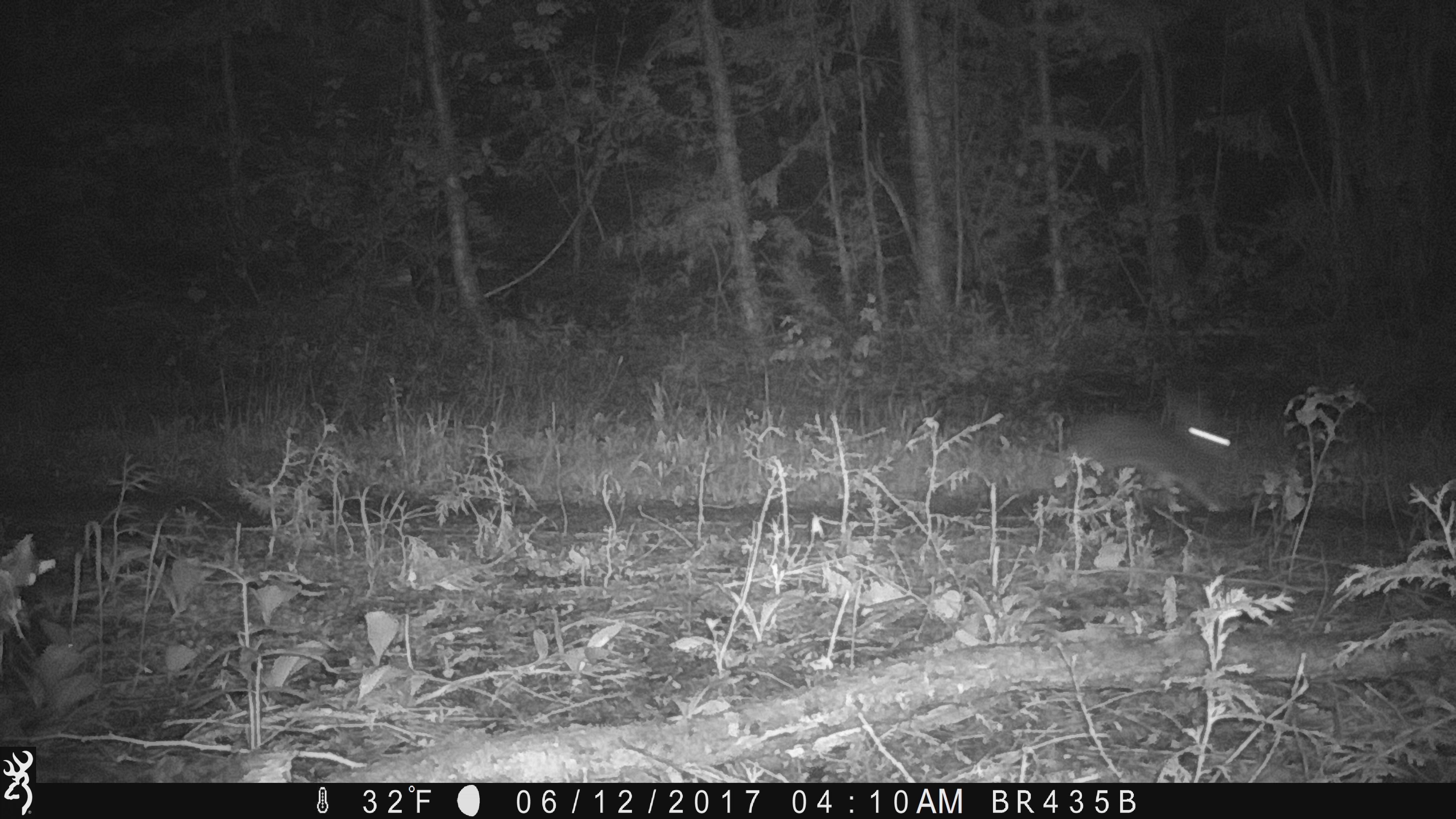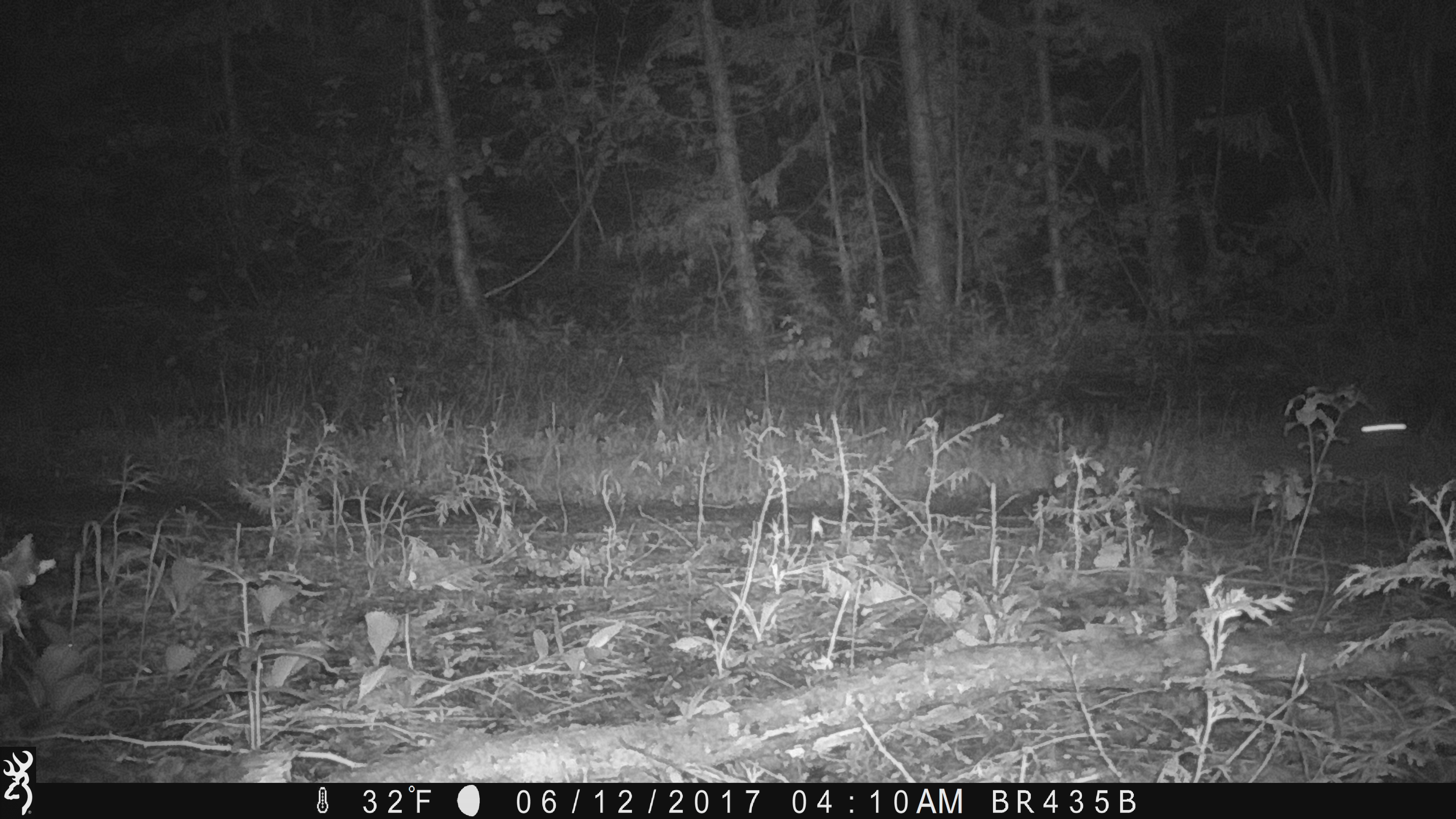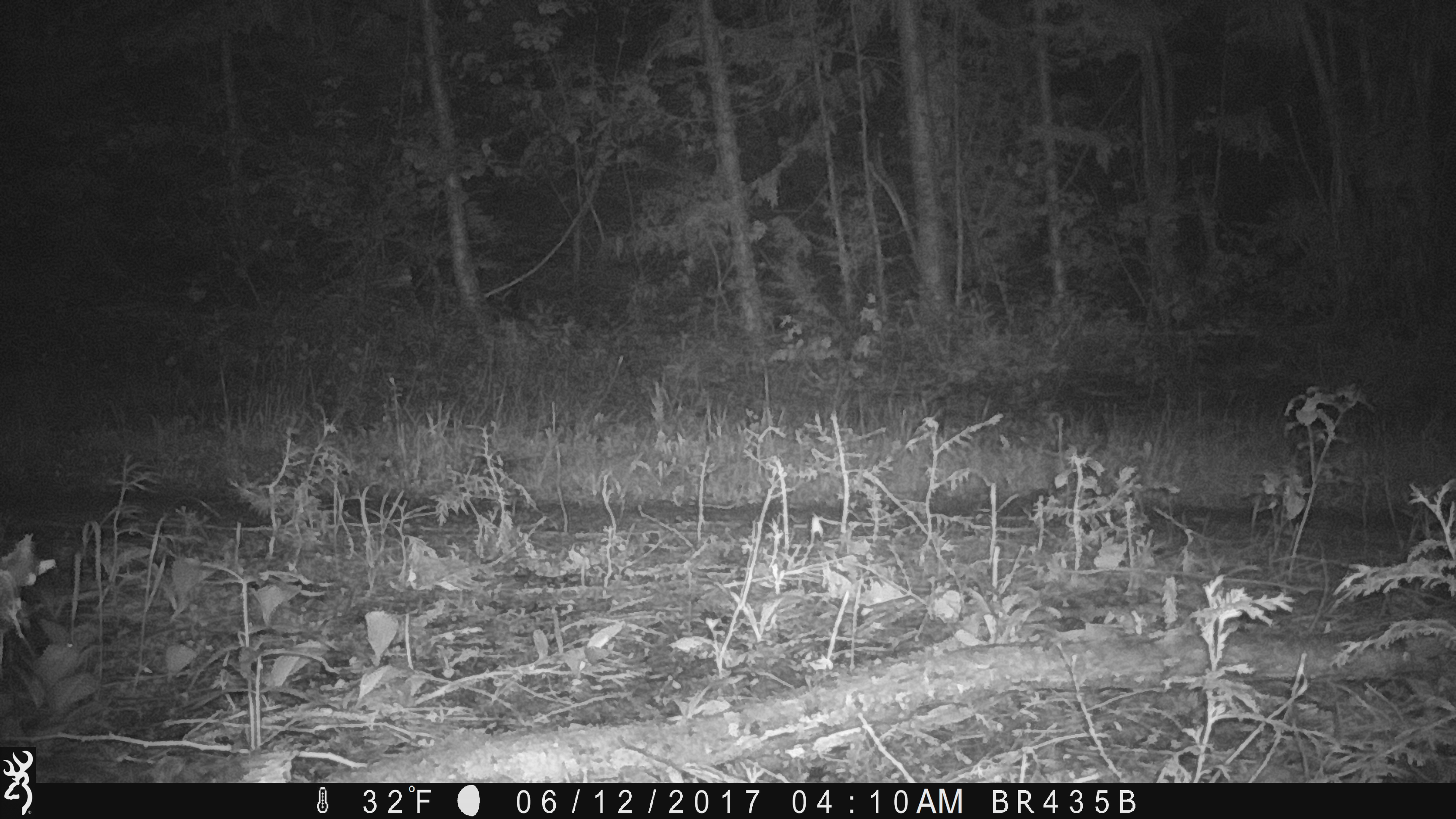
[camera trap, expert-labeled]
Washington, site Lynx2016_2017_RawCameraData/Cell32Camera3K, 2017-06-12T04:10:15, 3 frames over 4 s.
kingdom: Animalia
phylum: Chordata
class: Mammalia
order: Lagomorpha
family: Leporidae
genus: Lepus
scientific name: Lepus americanus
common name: snowshoe hare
Lepus americanus (snowshoe hare). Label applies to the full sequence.